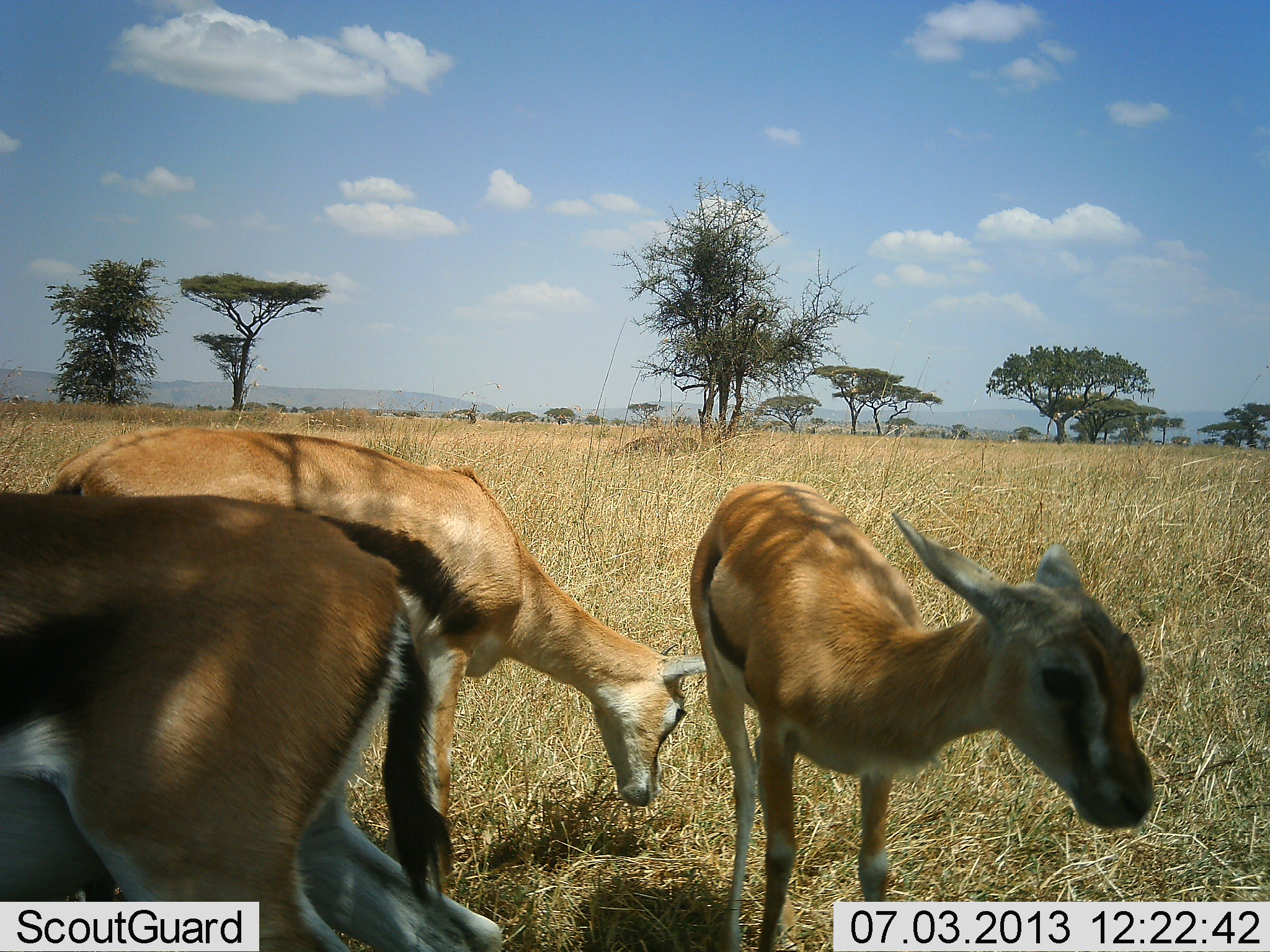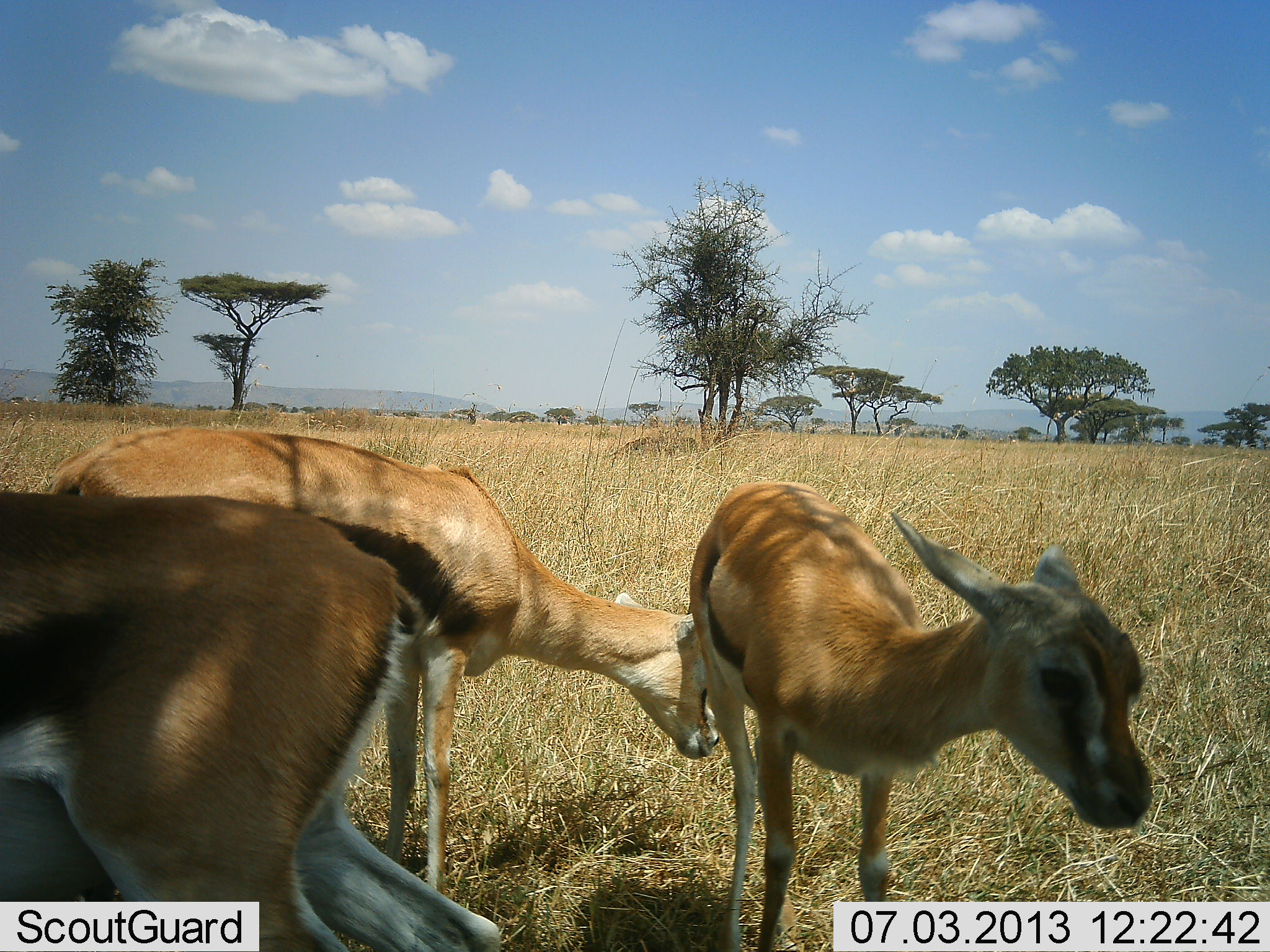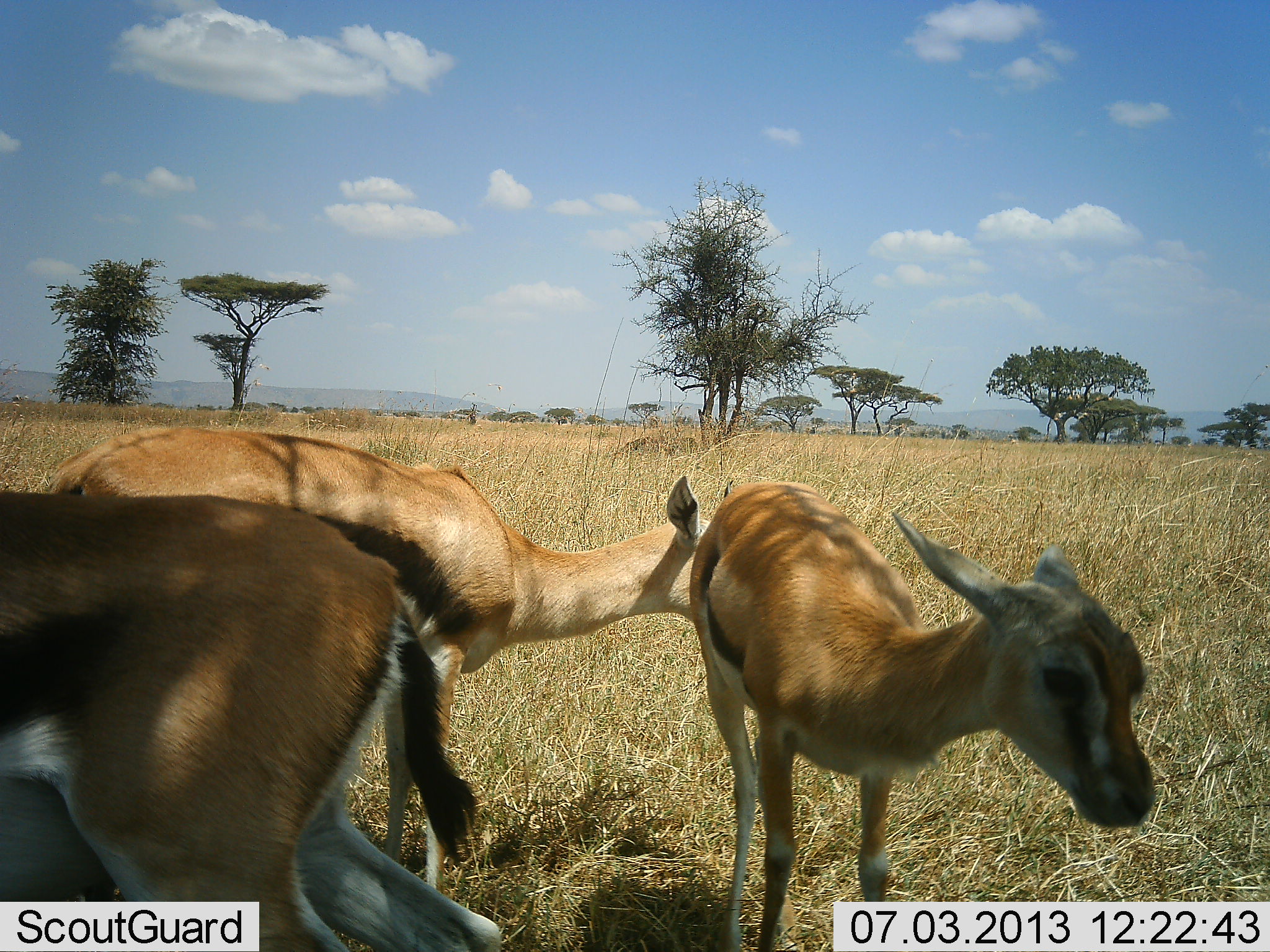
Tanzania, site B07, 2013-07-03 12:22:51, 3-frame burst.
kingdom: Animalia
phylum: Chordata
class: Mammalia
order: Artiodactyla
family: Bovidae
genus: Eudorcas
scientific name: Eudorcas thomsonii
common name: thomson's gazelle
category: gazellethomsons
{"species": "gazellethomsons (thomson's gazelle) (Eudorcas thomsonii)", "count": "3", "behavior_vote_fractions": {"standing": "81%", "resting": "5%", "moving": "10%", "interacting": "0%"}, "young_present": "24%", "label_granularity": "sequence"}